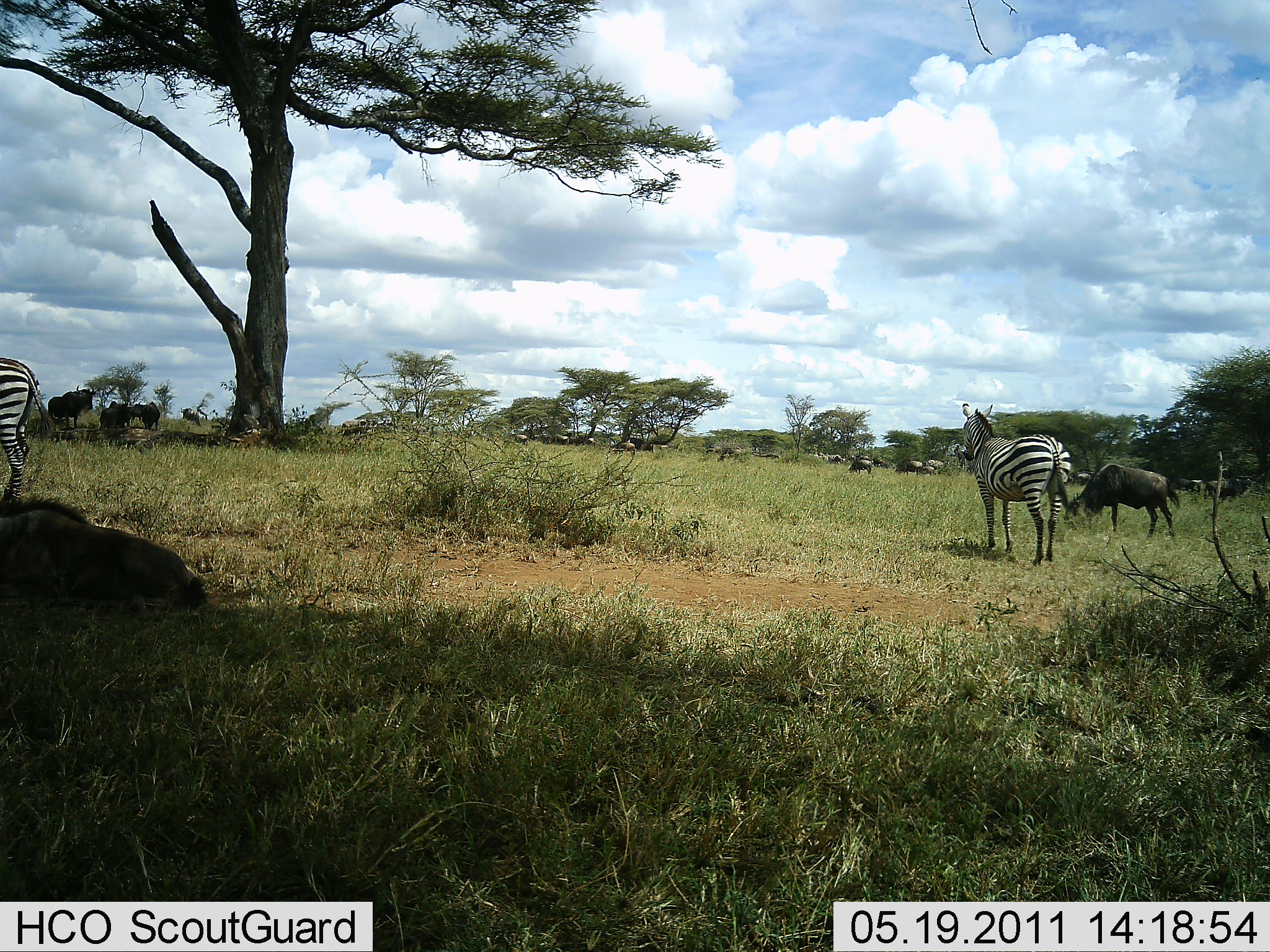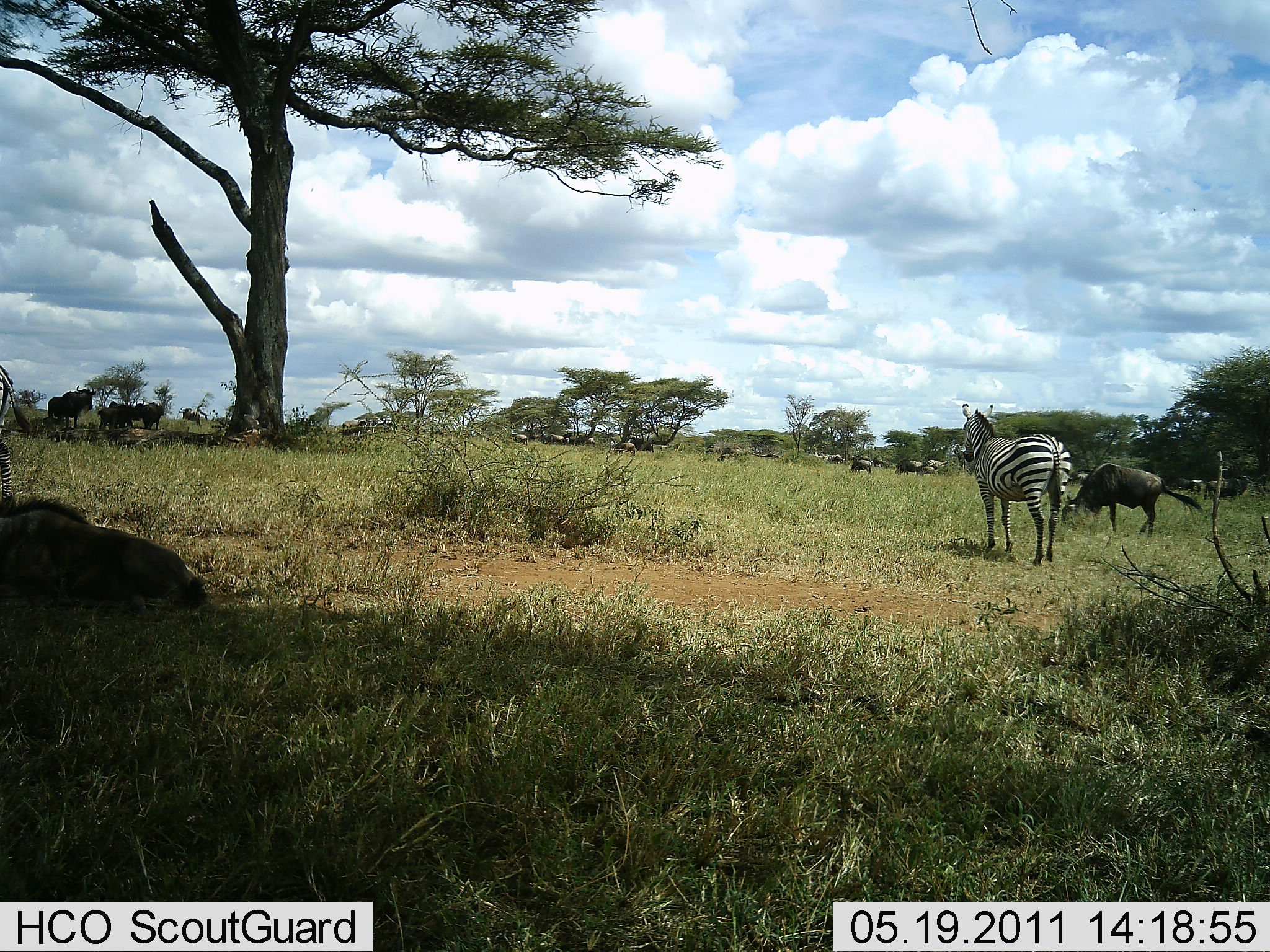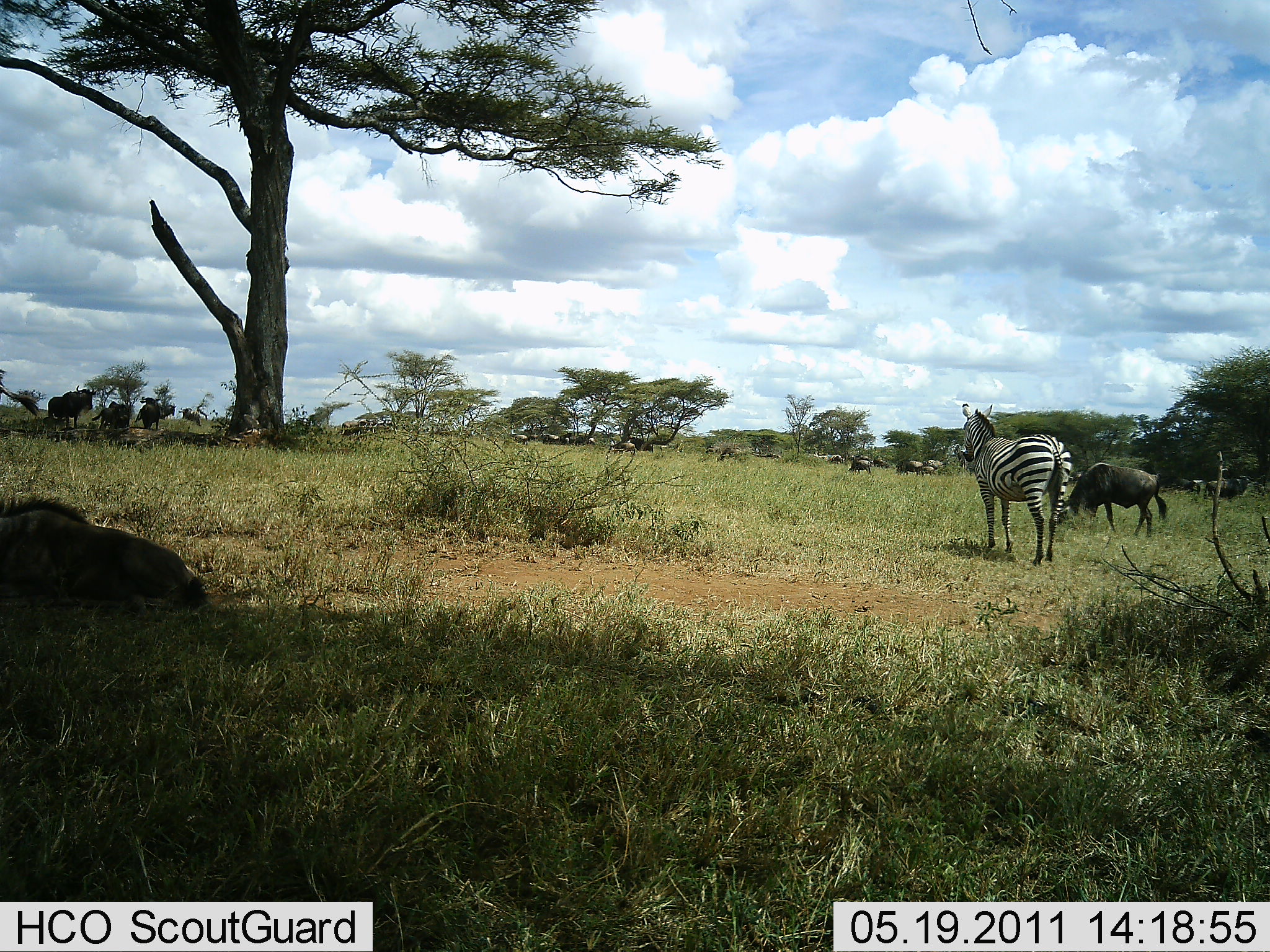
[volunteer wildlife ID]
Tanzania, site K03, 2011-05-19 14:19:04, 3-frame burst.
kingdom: Animalia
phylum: Chordata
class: Mammalia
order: Artiodactyla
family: Bovidae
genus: Connochaetes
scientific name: Connochaetes taurinus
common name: blue wildebeest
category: wildebeest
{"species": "wildebeest (blue wildebeest) (Connochaetes taurinus)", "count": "11-50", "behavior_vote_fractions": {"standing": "62%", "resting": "38%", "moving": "38%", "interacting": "0%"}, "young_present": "0%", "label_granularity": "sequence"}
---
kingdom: Animalia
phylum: Chordata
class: Mammalia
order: Perissodactyla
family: Equidae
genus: Equus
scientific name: Equus quagga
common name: plains zebra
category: zebra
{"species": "zebra (plains zebra) (Equus quagga)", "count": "2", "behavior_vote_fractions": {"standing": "93%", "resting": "0%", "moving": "33%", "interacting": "0%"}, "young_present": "0%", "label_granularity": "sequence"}